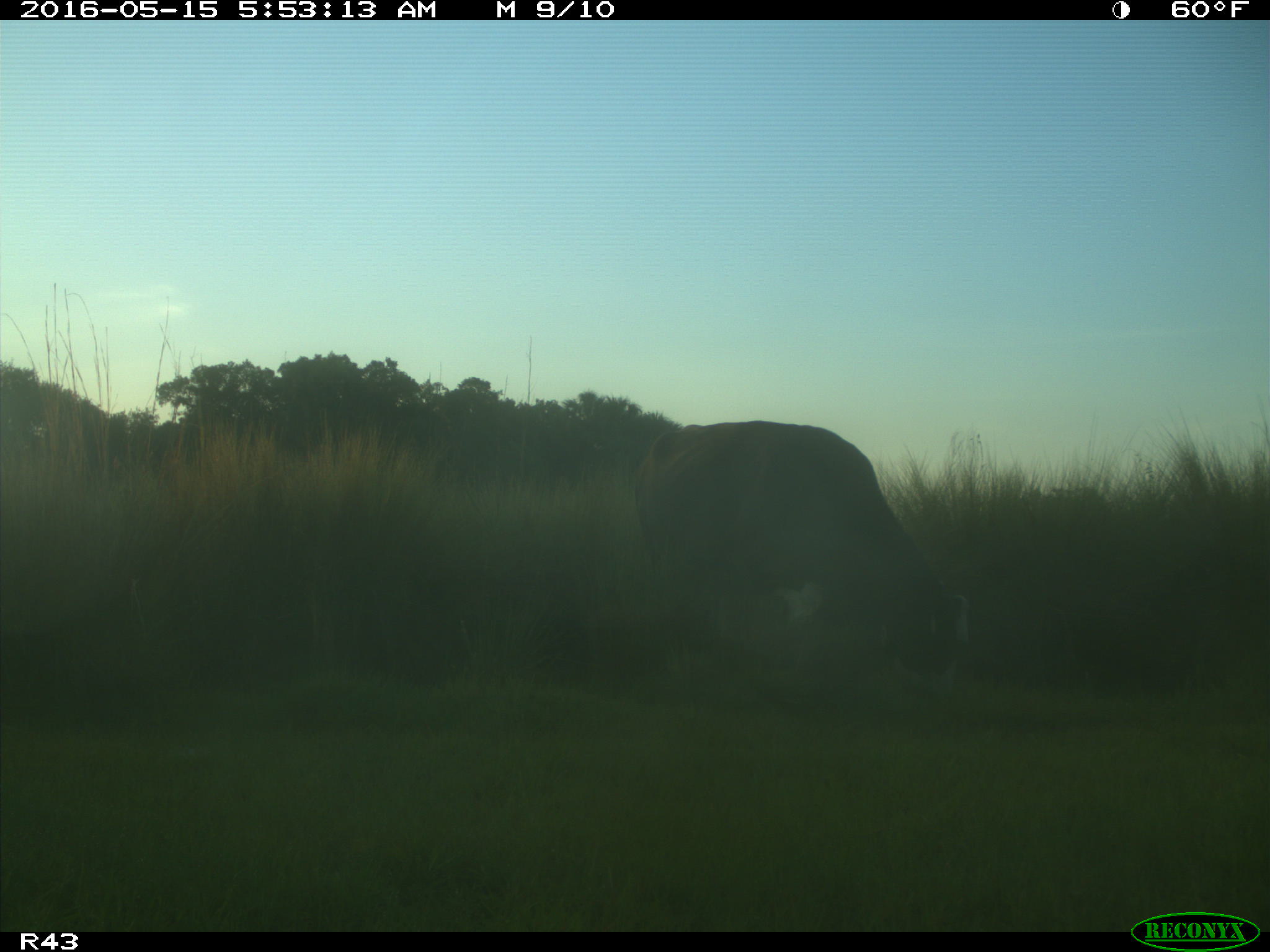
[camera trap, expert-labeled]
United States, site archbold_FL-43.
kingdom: Animalia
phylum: Chordata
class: Mammalia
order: Artiodactyla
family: Bovidae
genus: Bos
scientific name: Bos taurus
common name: domestic cow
Bos taurus (domestic cow).